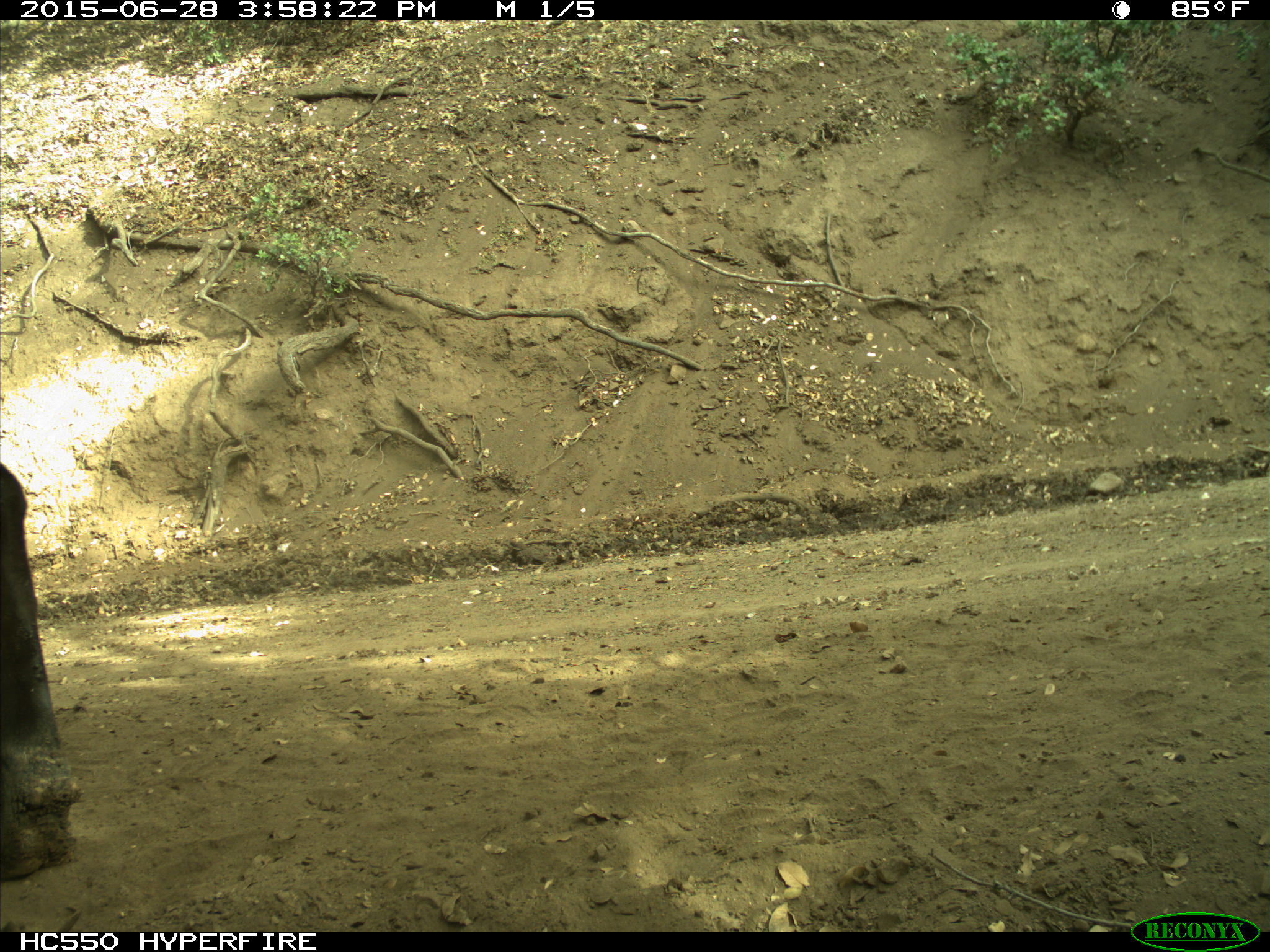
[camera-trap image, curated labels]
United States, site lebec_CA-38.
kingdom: Animalia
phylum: Chordata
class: Mammalia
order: Artiodactyla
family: Bovidae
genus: Bos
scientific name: Bos taurus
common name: domestic cow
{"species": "Bos taurus (domestic cow)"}